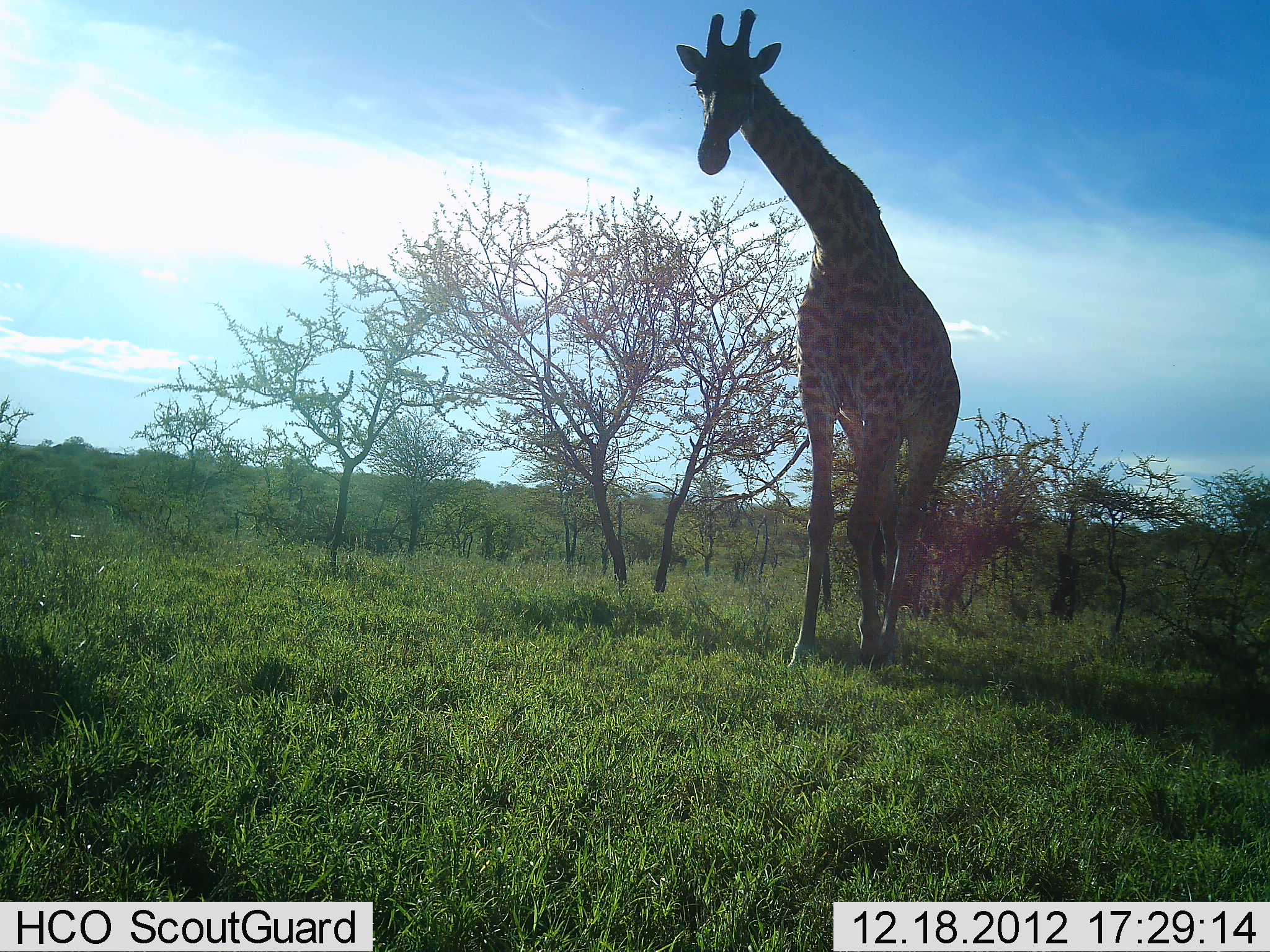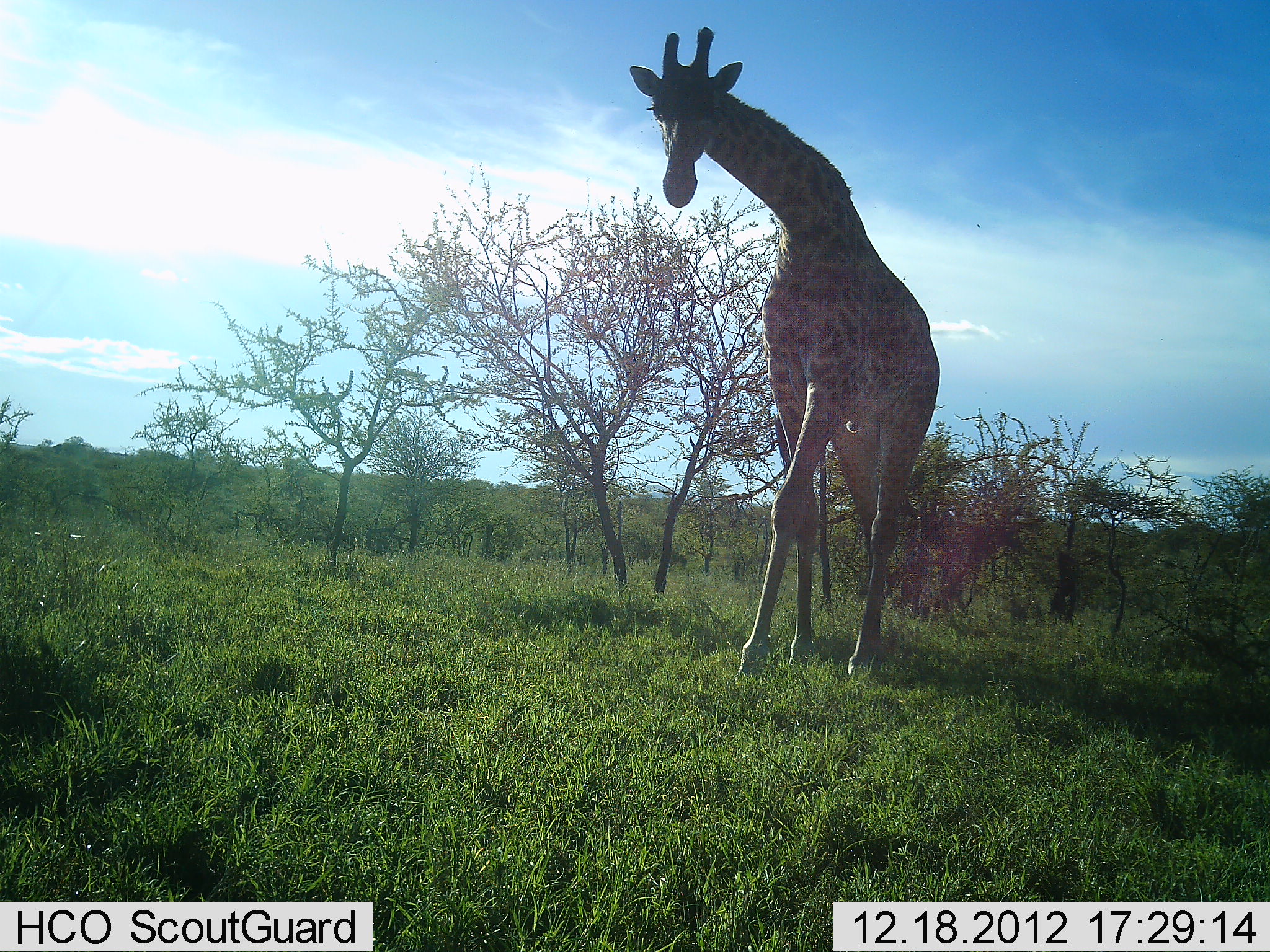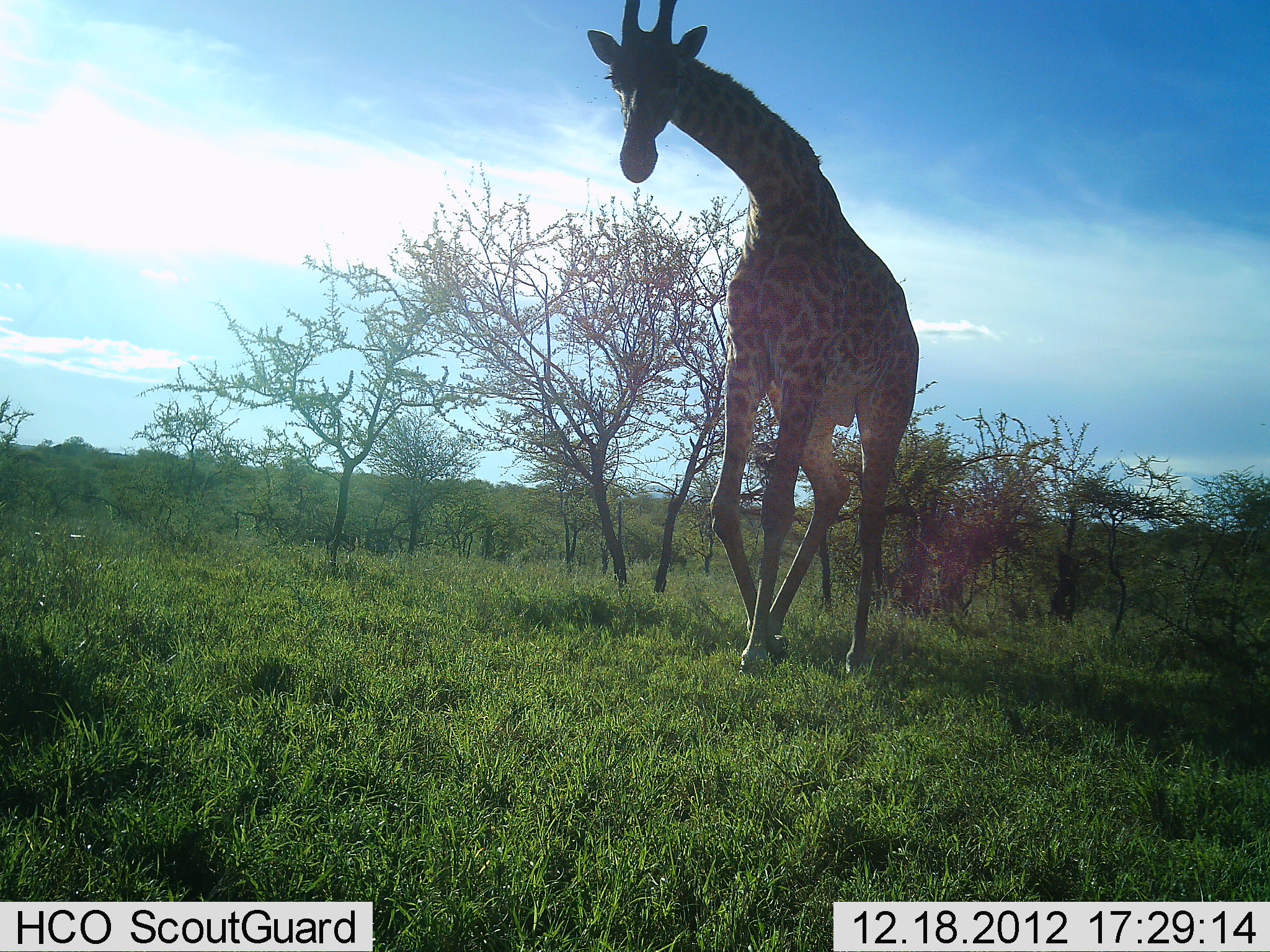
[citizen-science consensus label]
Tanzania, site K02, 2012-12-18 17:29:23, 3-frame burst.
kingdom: Animalia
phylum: Chordata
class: Mammalia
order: Artiodactyla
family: Giraffidae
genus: Giraffa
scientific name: Giraffa camelopardalis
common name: giraffe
Giraffe (Giraffa camelopardalis), count 1. Behavior (volunteer vote fractions): standing 10%, resting 0%, moving 92%, interacting 2%. Young present (vote fraction): 0%. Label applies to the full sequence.